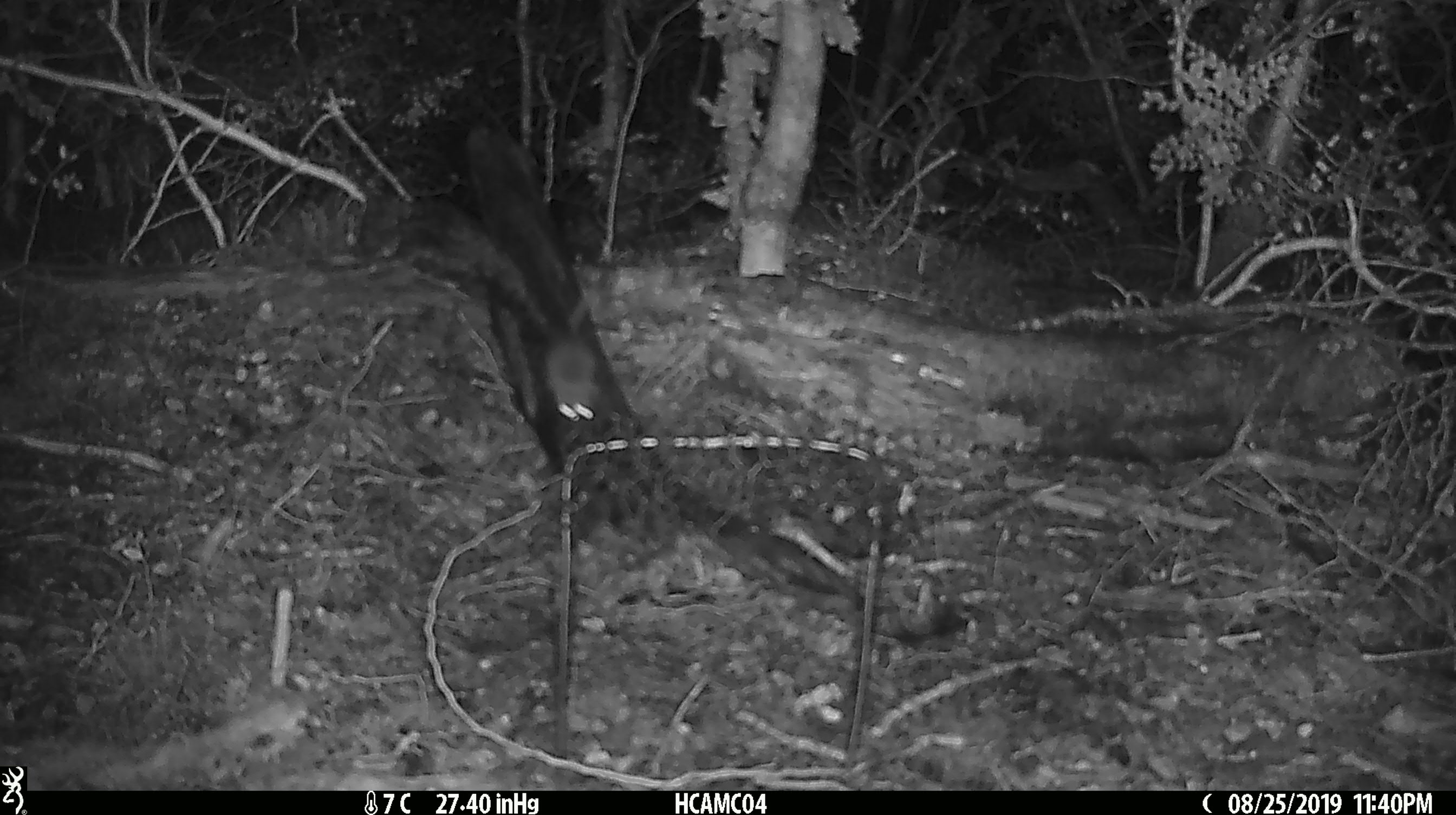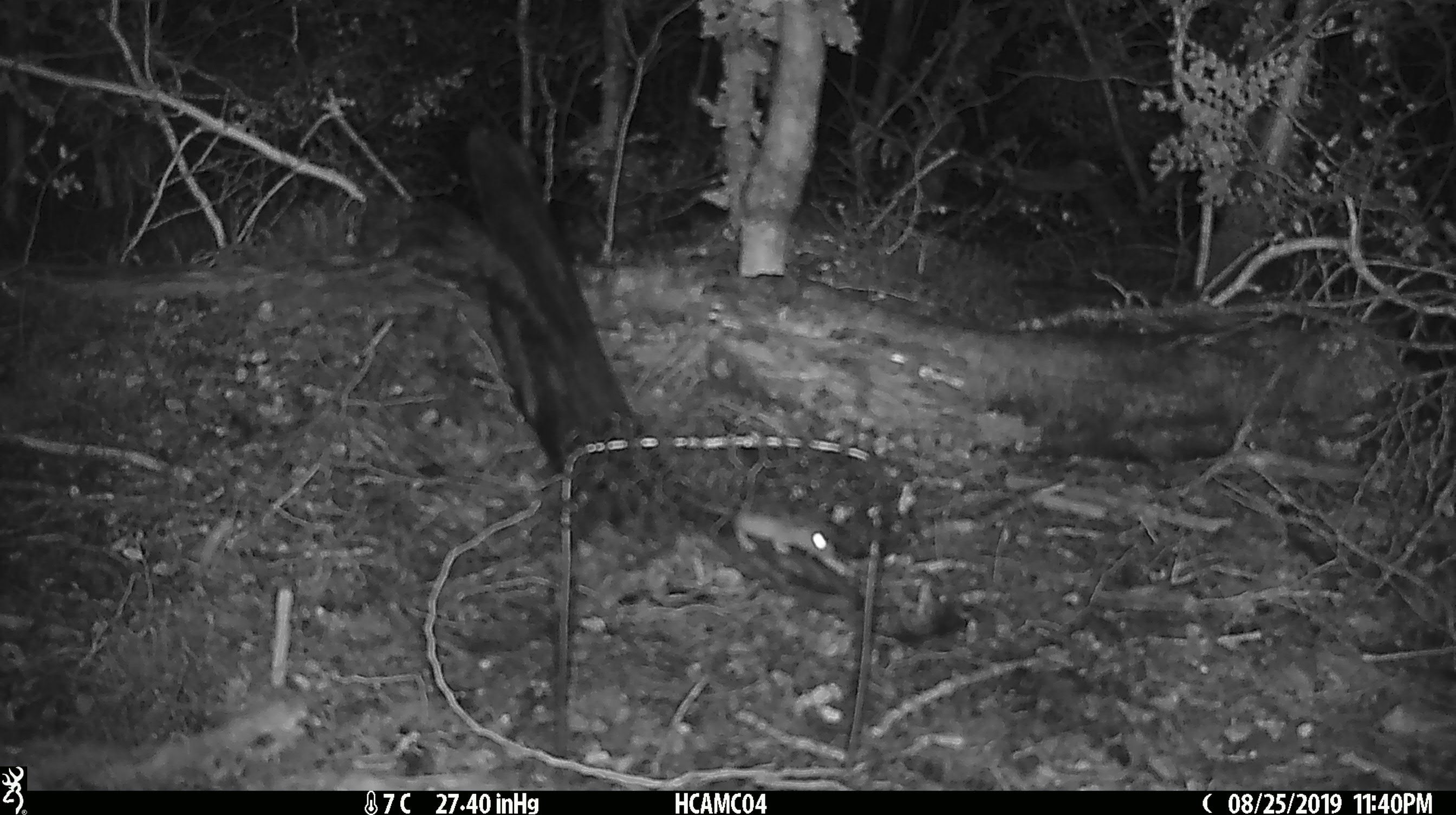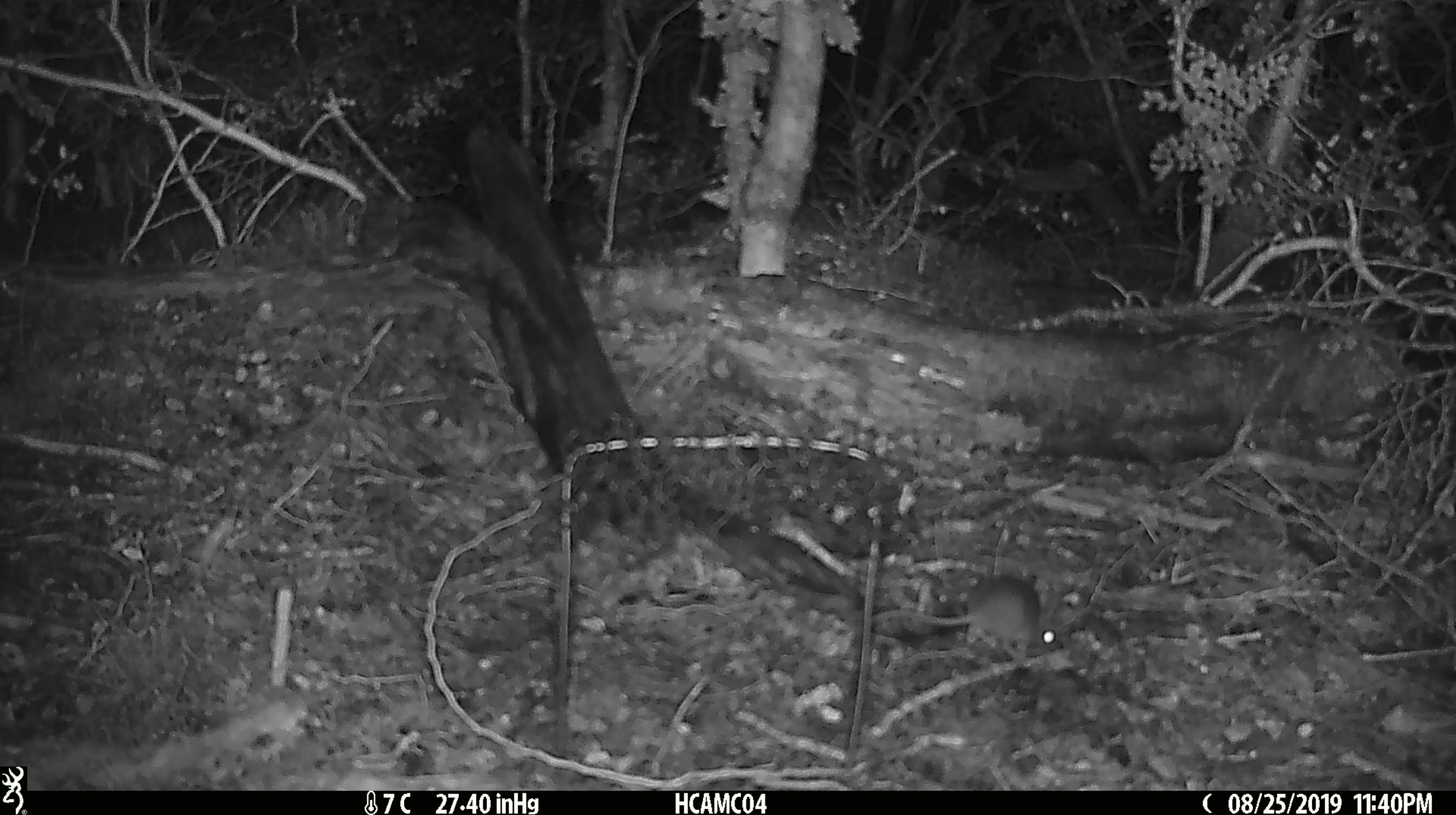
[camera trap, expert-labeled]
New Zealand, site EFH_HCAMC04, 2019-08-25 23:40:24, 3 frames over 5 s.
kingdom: Animalia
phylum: Chordata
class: Mammalia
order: Rodentia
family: Muridae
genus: Mus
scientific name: Mus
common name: mouse